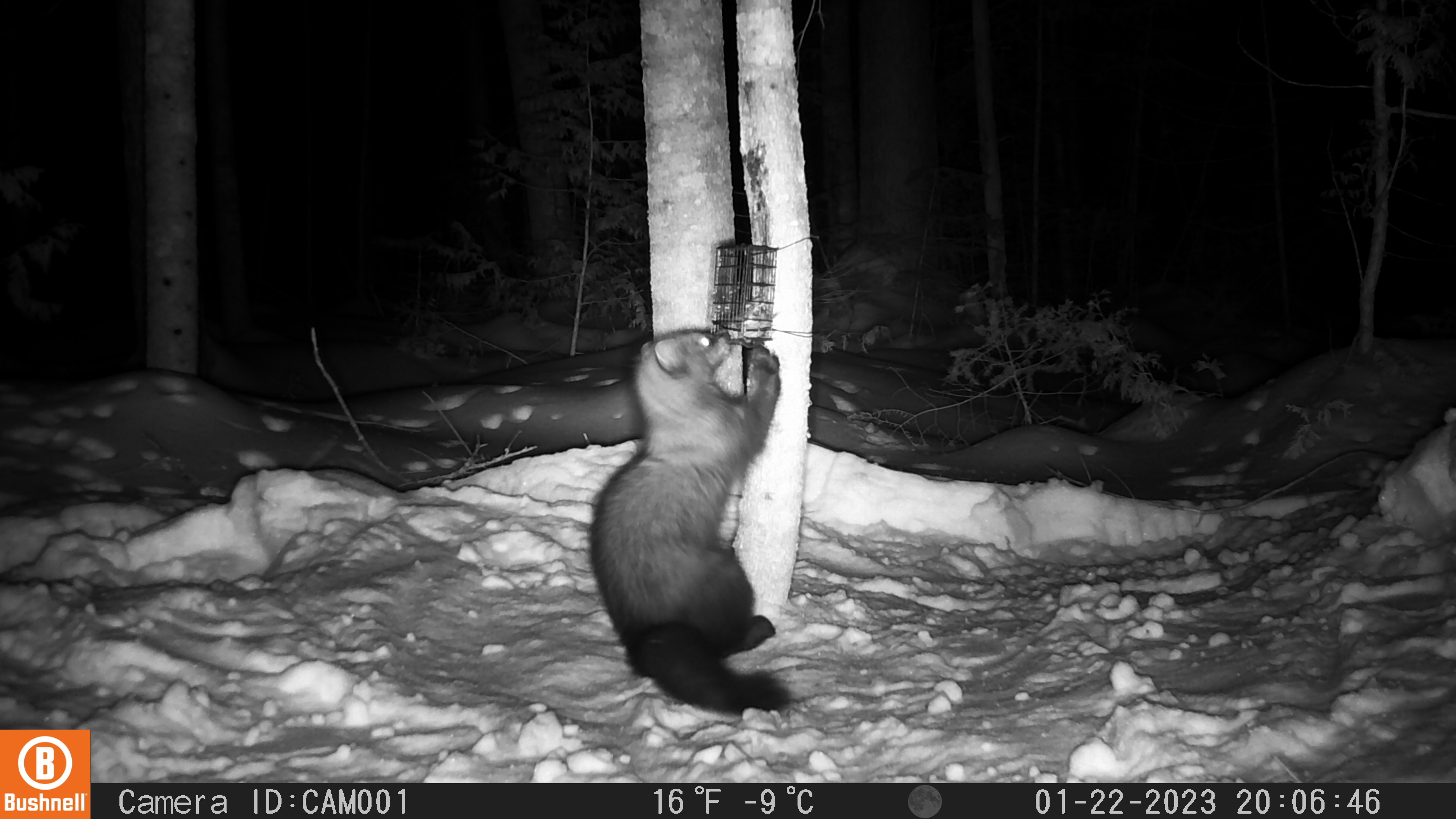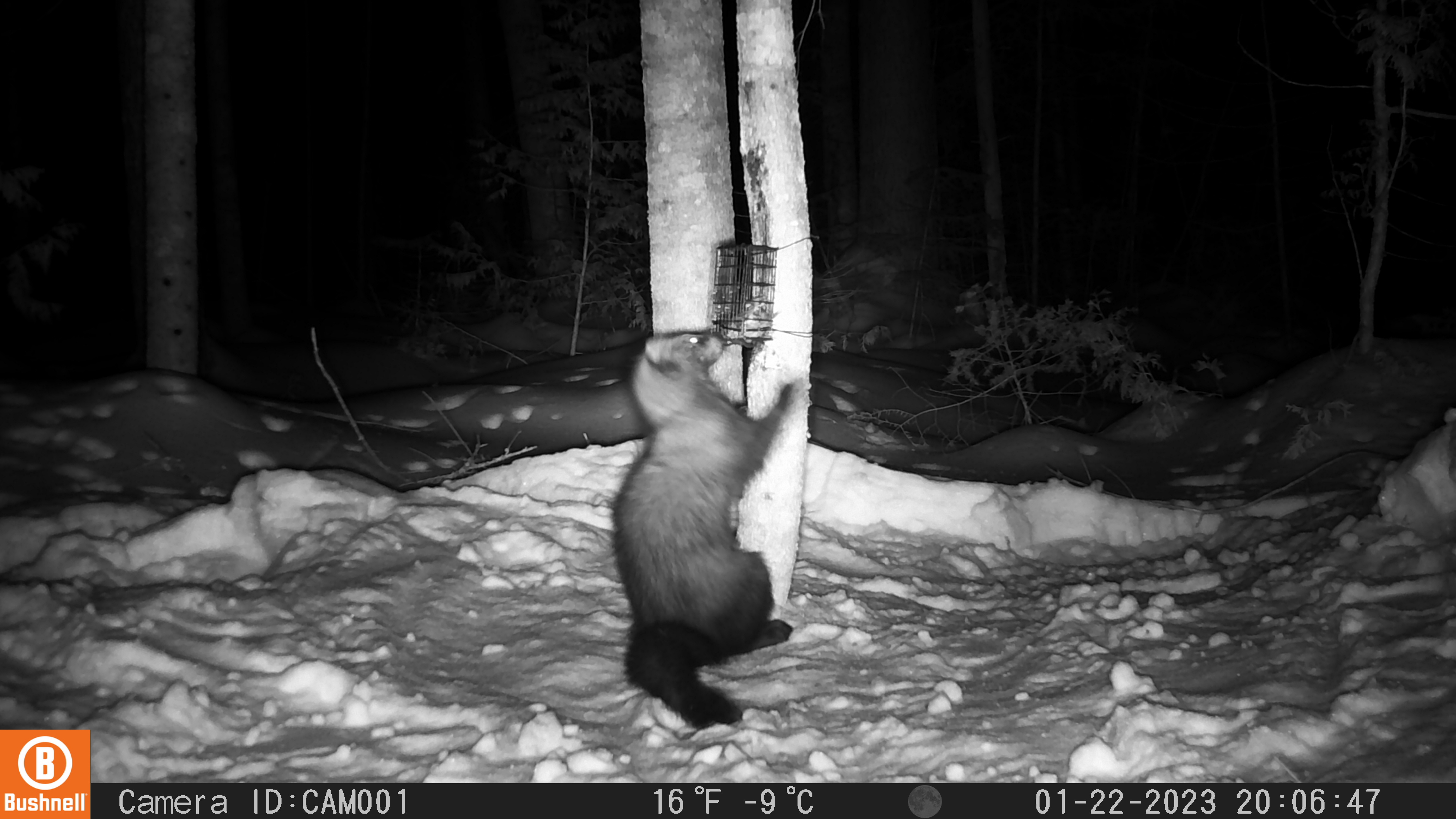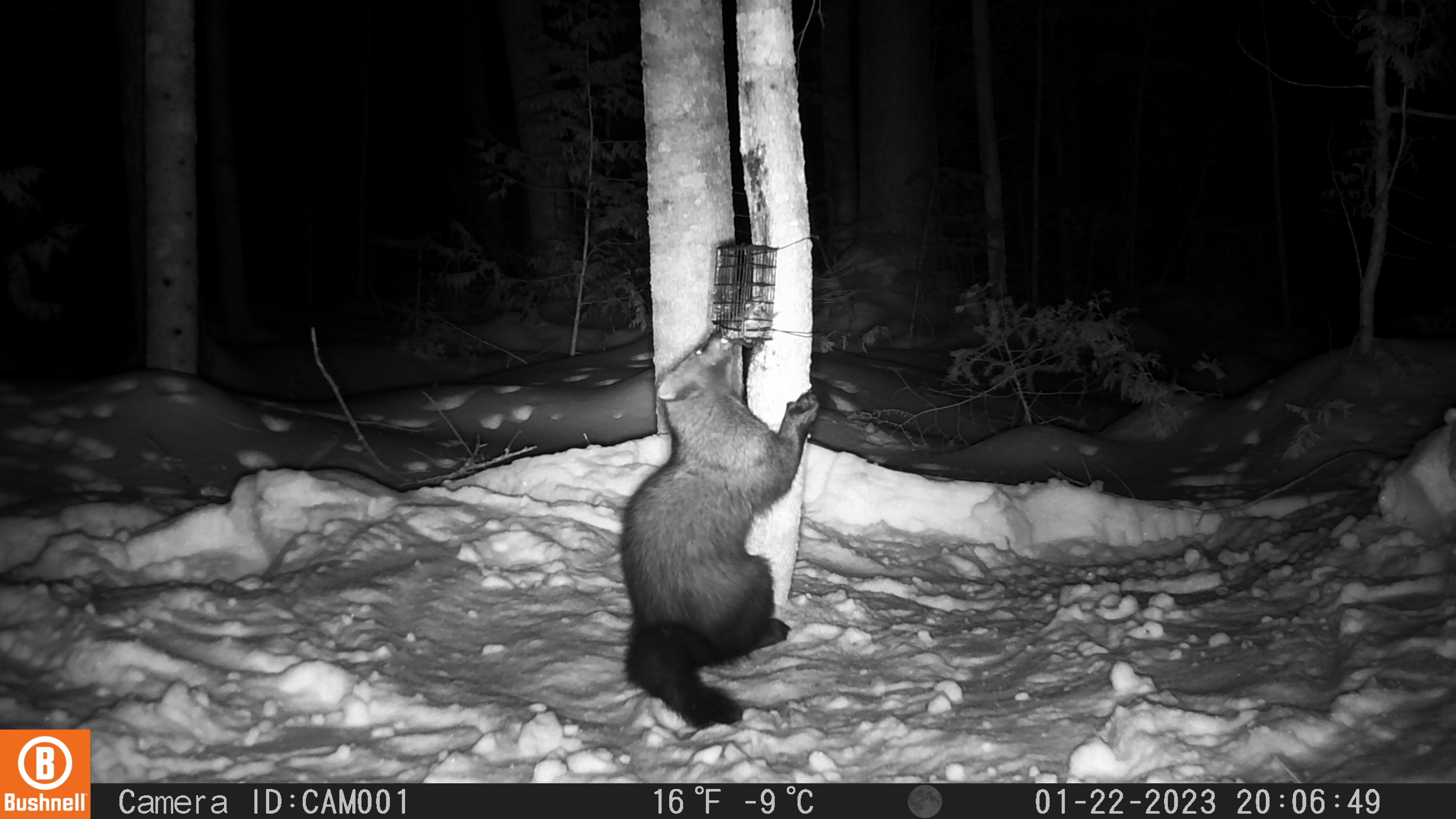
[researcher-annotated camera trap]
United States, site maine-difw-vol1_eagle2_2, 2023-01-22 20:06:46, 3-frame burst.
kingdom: Animalia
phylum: Chordata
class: Mammalia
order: Carnivora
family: Mustelidae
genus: Pekania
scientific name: Pekania pennanti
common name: fisher